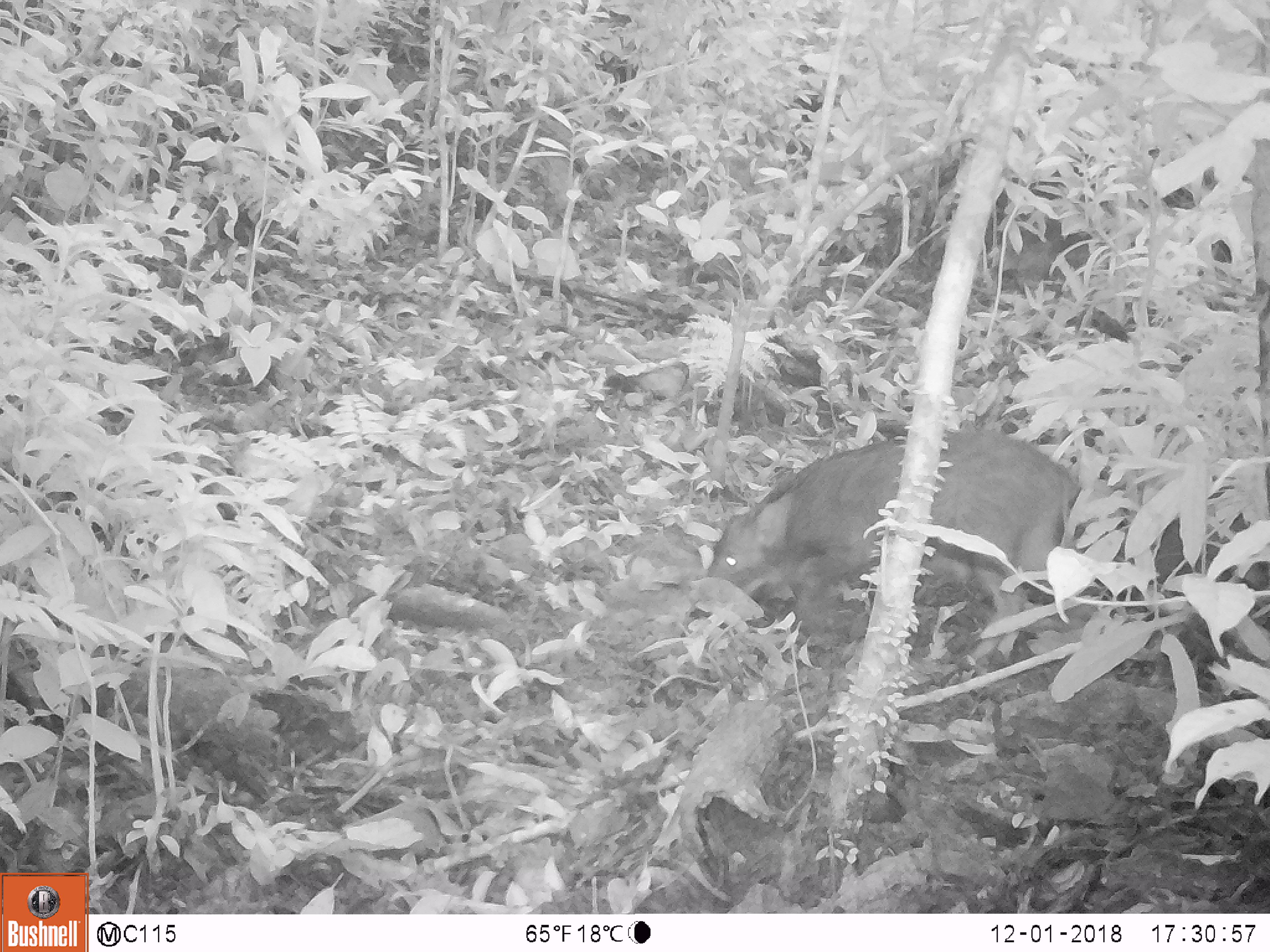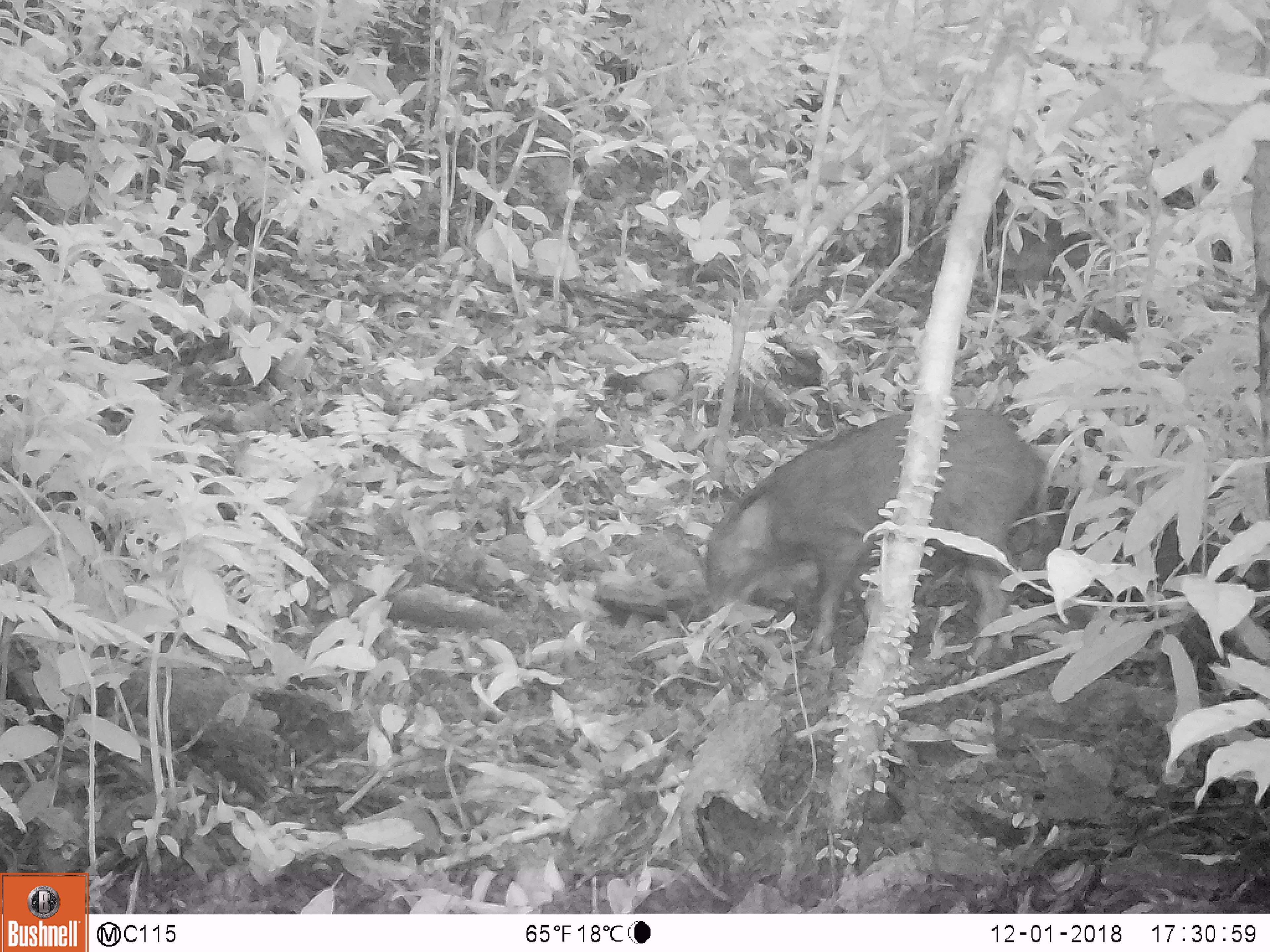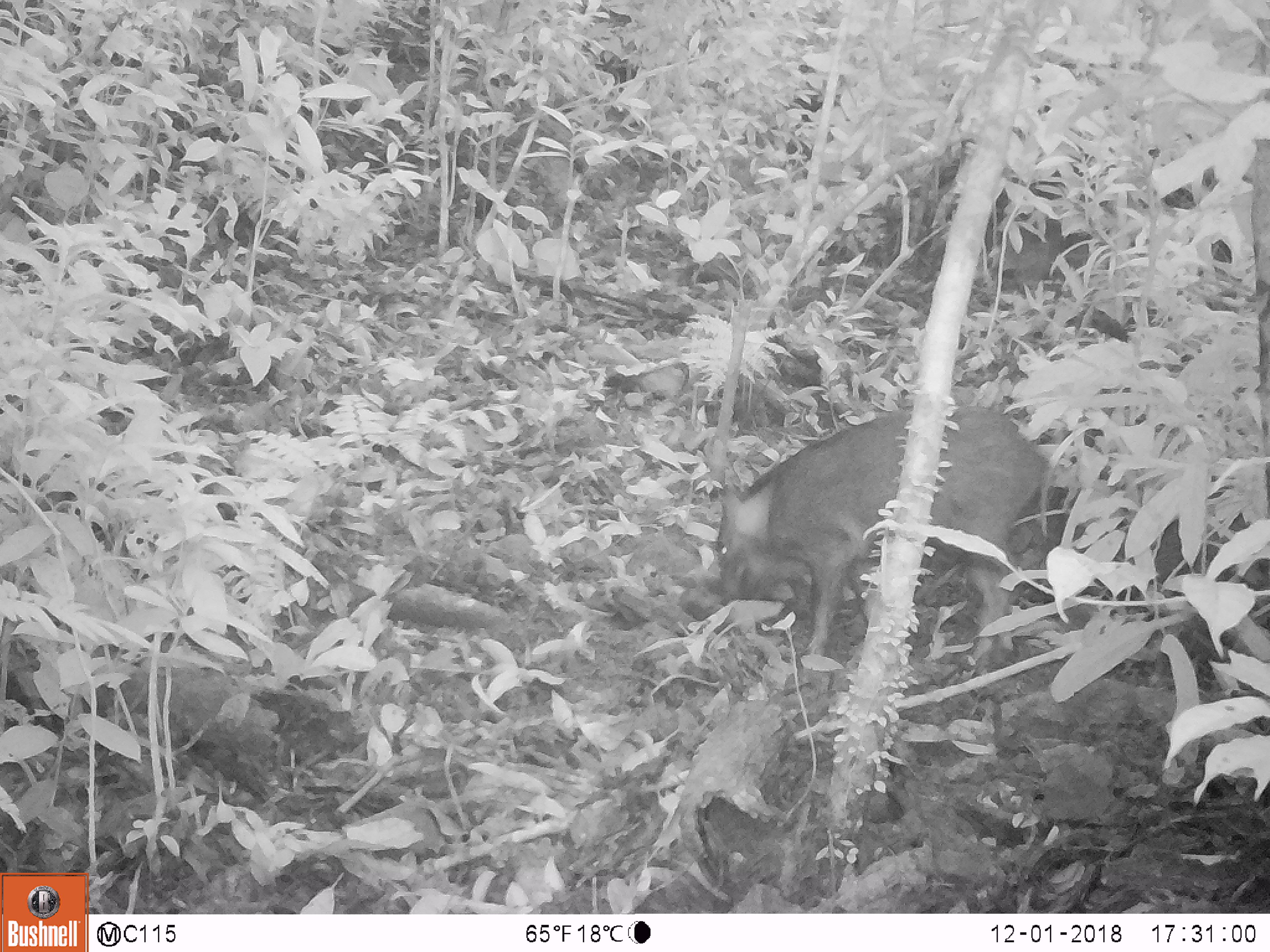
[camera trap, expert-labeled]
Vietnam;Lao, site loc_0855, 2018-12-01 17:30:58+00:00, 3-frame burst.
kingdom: Animalia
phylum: Chordata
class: Mammalia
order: Artiodactyla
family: Suidae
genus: Sus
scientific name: Sus scrofa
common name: eurasian wild pig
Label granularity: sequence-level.